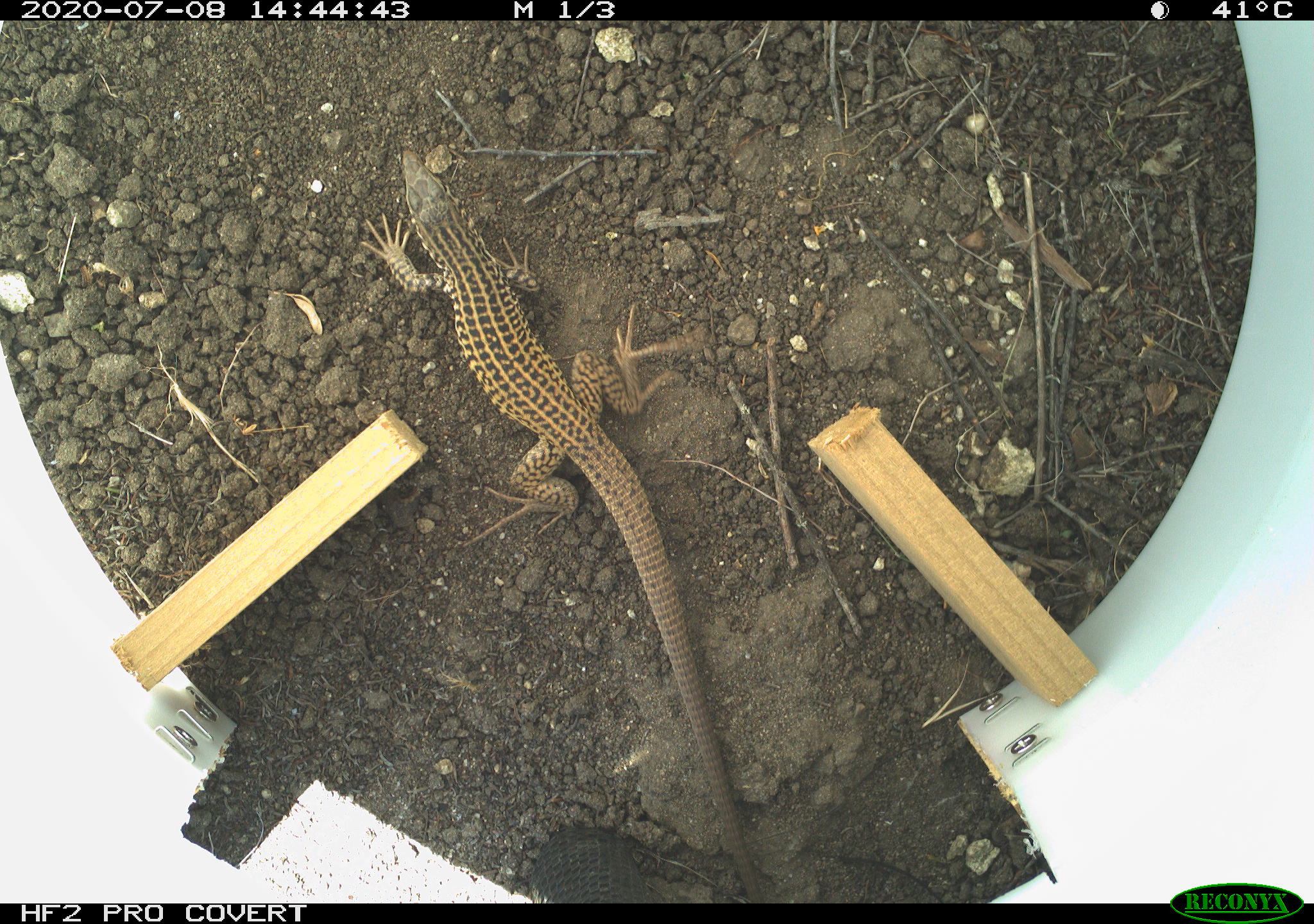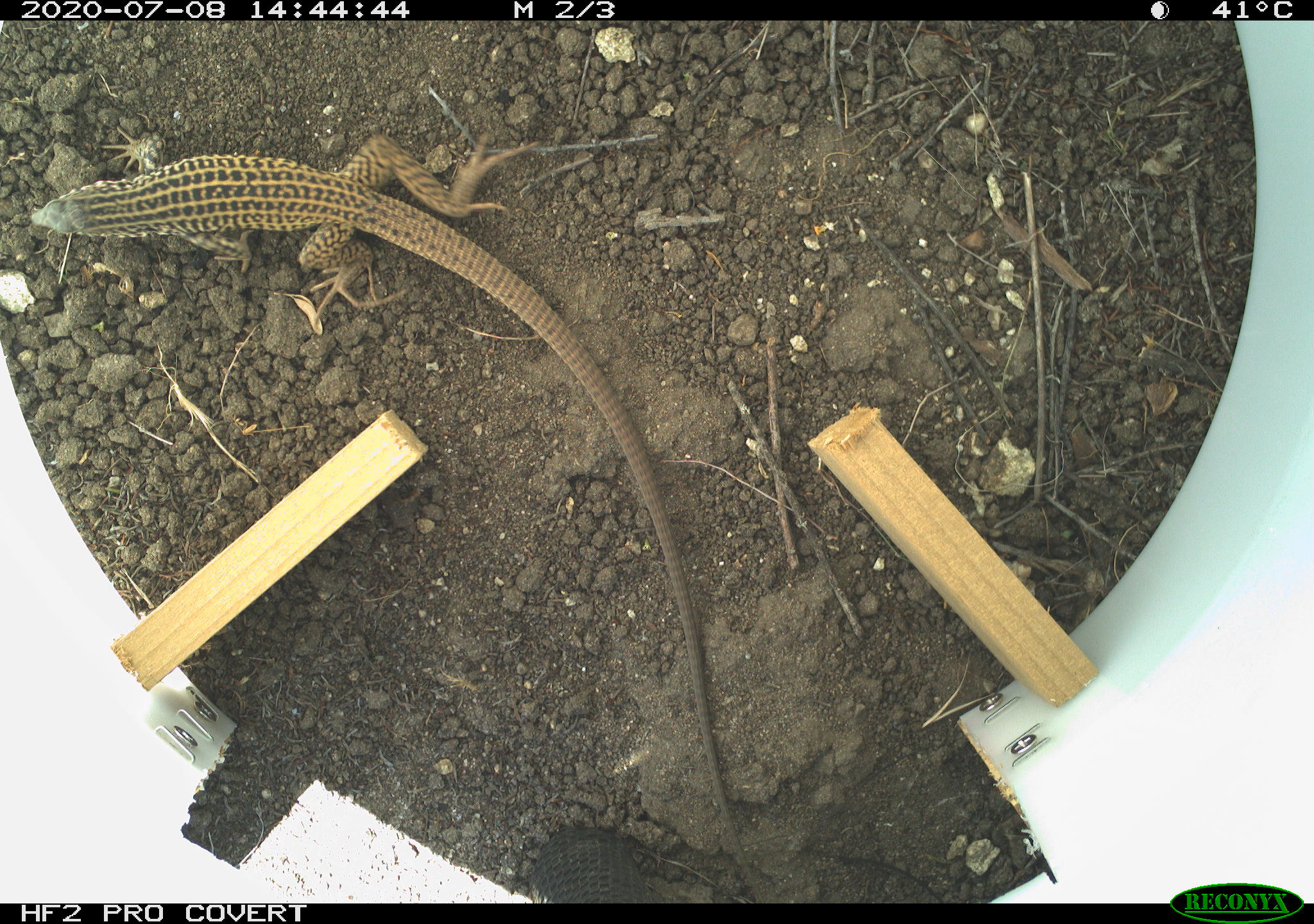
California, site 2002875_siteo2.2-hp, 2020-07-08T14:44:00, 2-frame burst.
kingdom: Animalia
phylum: Chordata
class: Reptilia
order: Squamata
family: Teiidae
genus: Aspidoscelis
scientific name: Aspidoscelis tigris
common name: western whiptail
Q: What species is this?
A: Western whiptail (Aspidoscelis tigris).